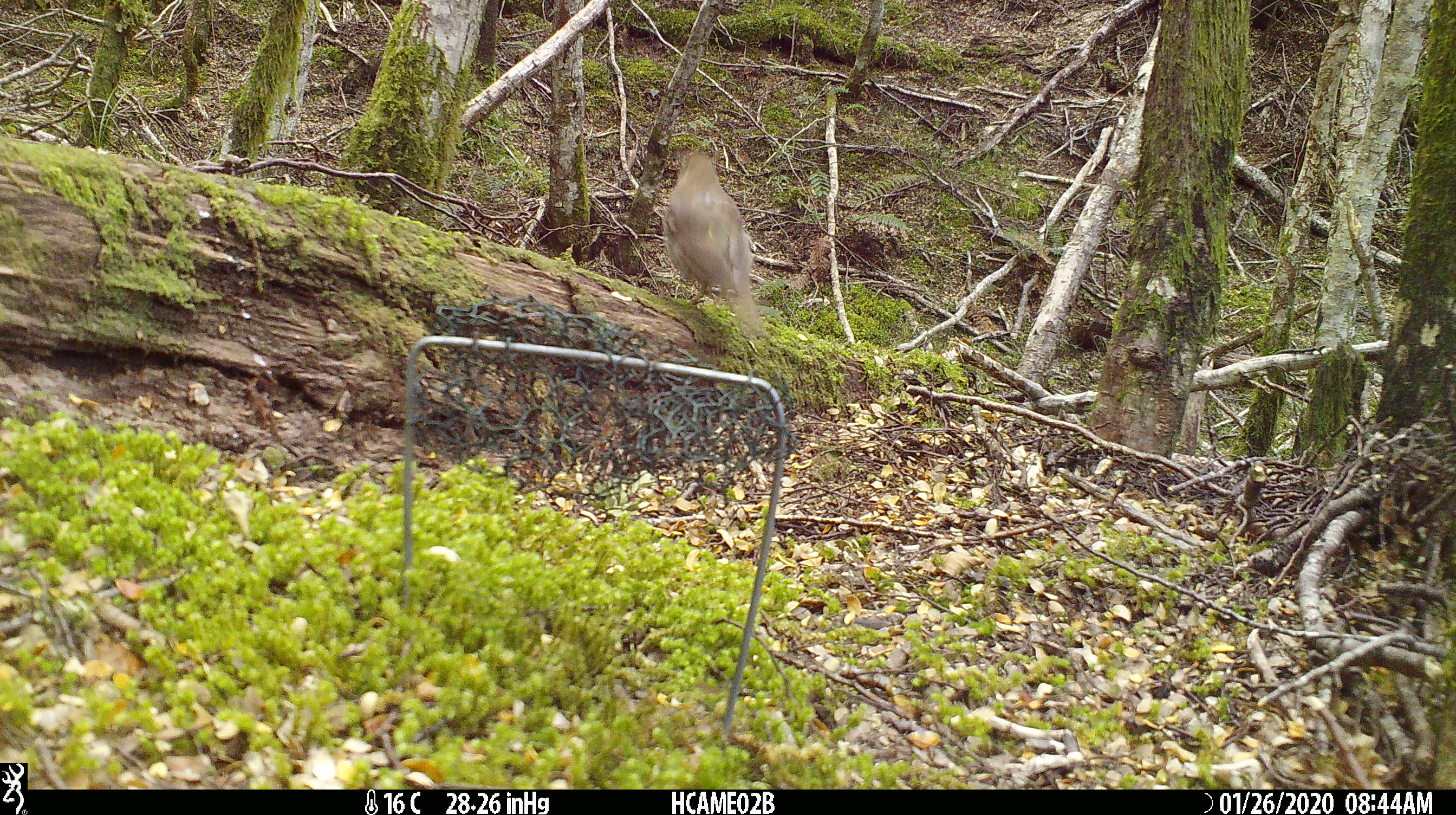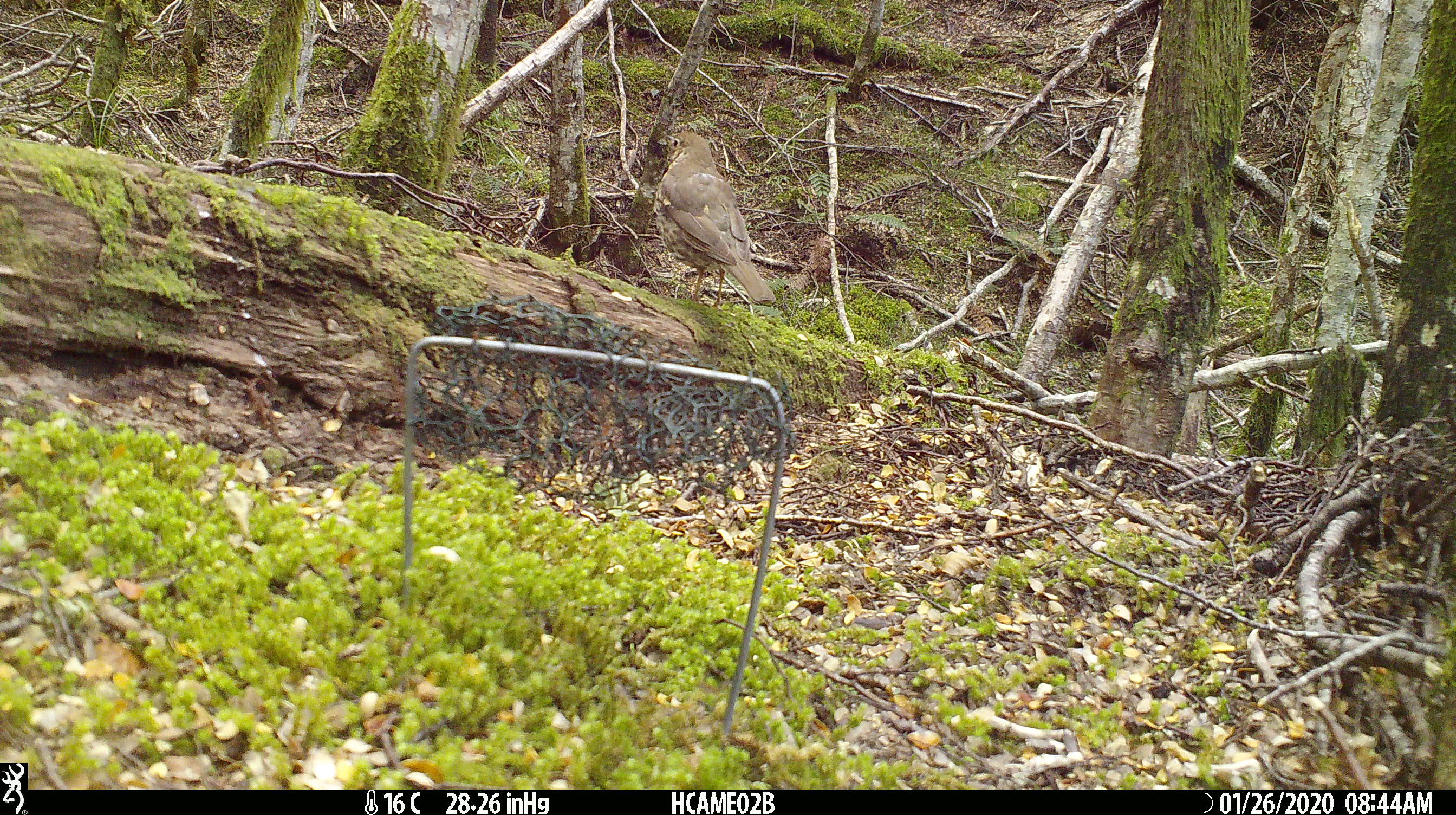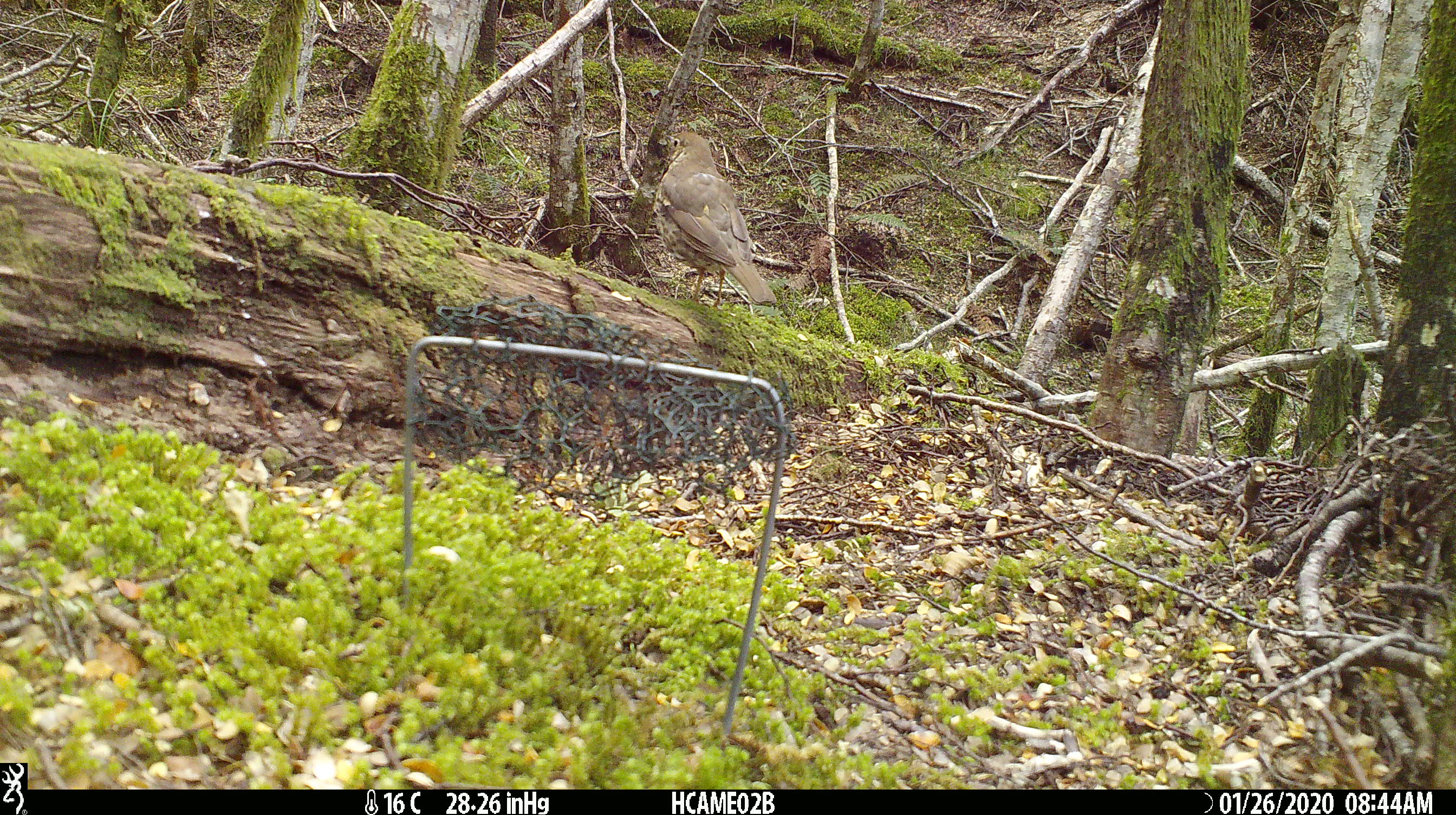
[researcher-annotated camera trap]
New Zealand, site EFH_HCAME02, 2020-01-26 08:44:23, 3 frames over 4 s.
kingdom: Animalia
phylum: Chordata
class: Aves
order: Passeriformes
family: Turdidae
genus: Turdus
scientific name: Turdus philomelos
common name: song thrush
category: thrush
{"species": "thrush (song thrush) (Turdus philomelos)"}